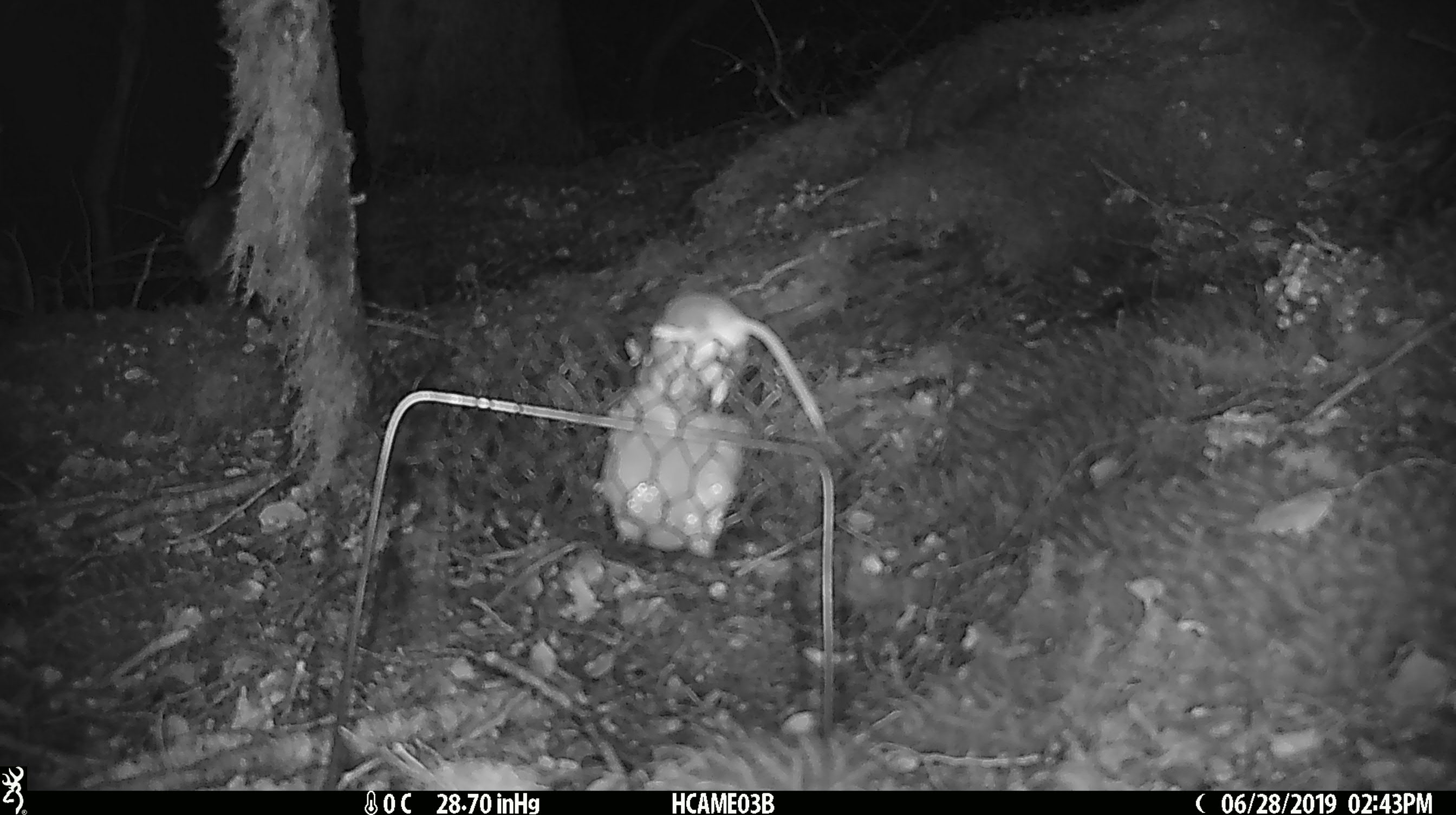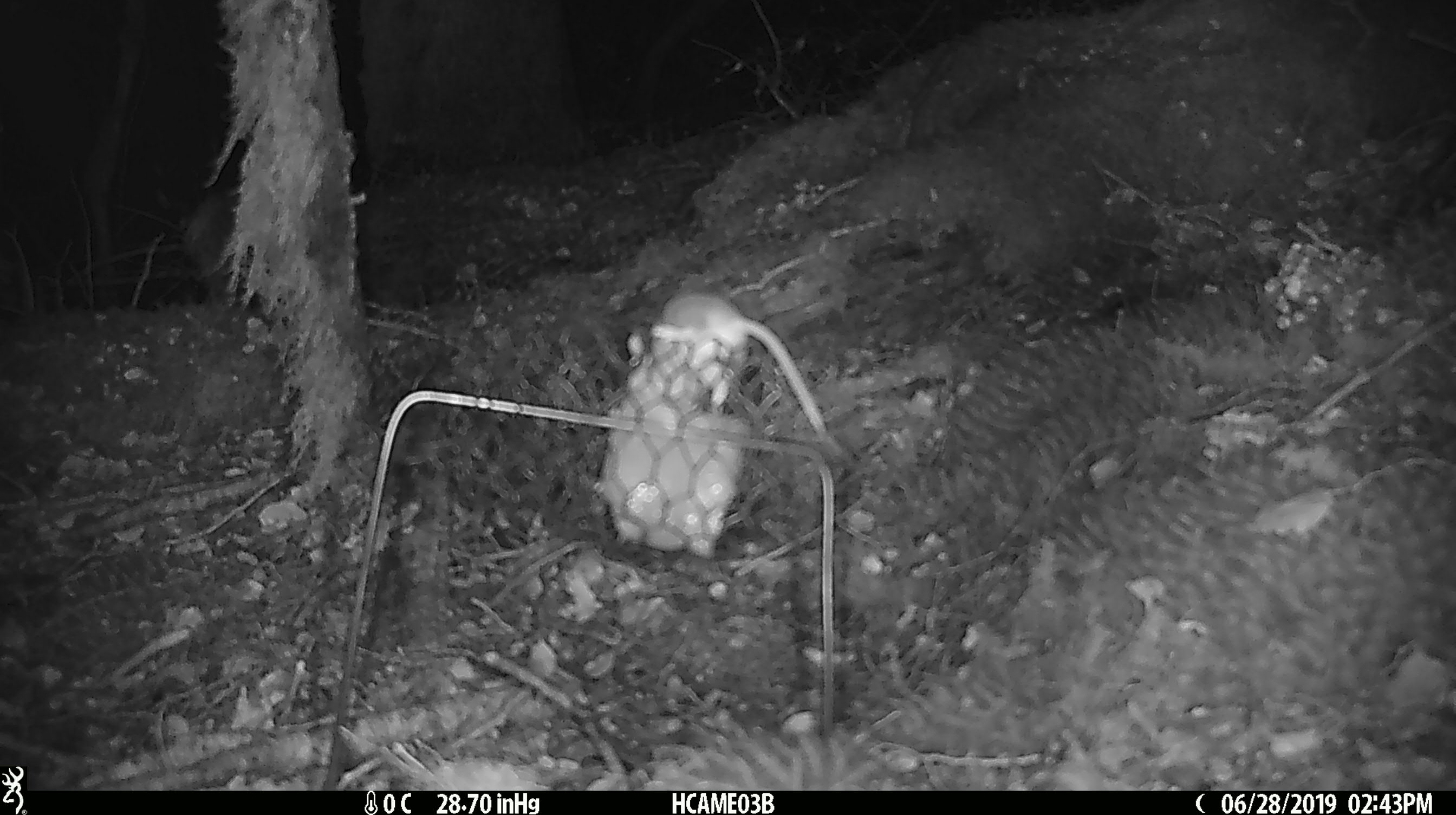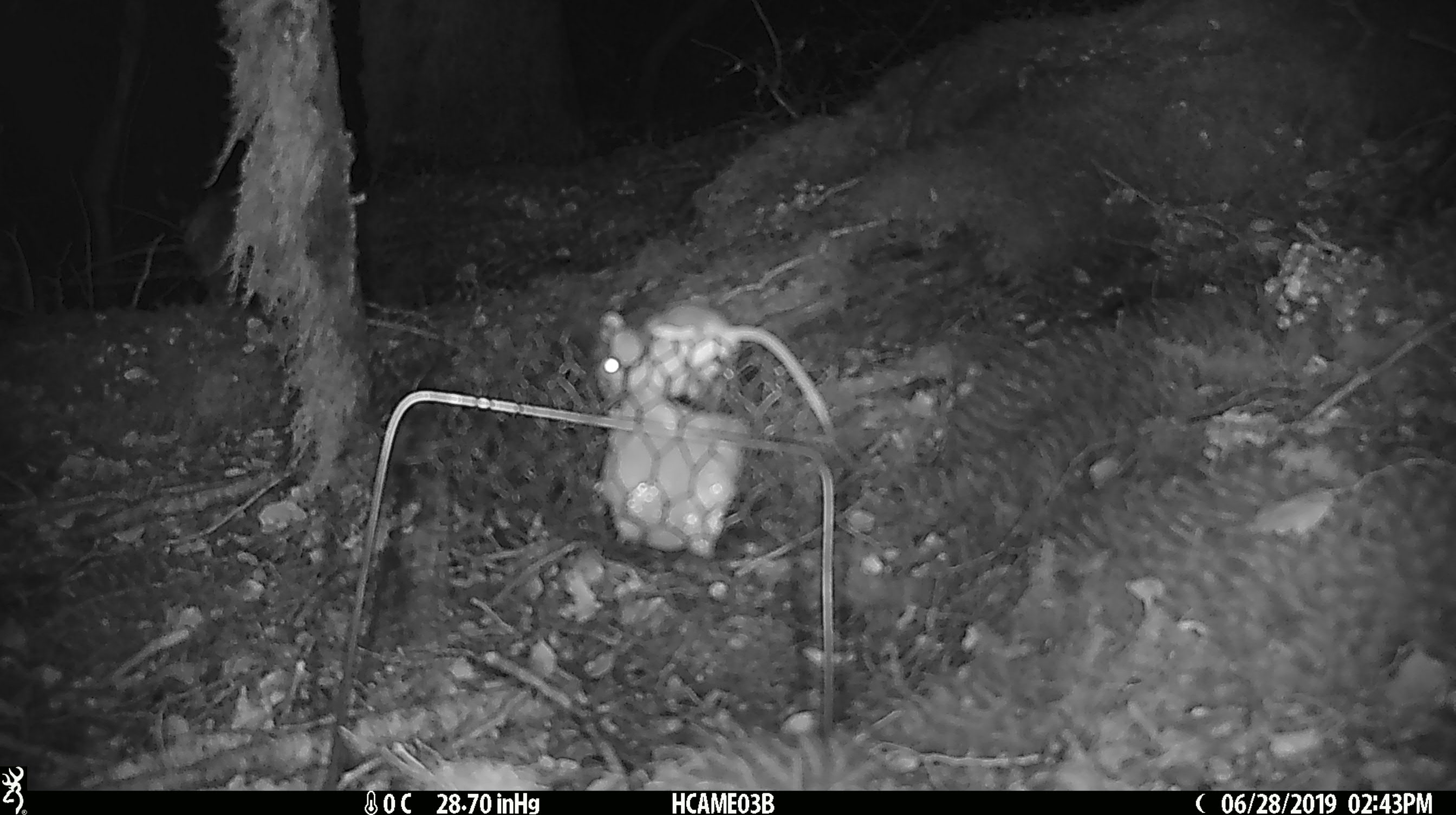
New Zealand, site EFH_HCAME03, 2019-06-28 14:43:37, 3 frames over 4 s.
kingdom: Animalia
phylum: Chordata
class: Mammalia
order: Rodentia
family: Muridae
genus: Mus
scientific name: Mus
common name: mouse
Mouse (Mus).